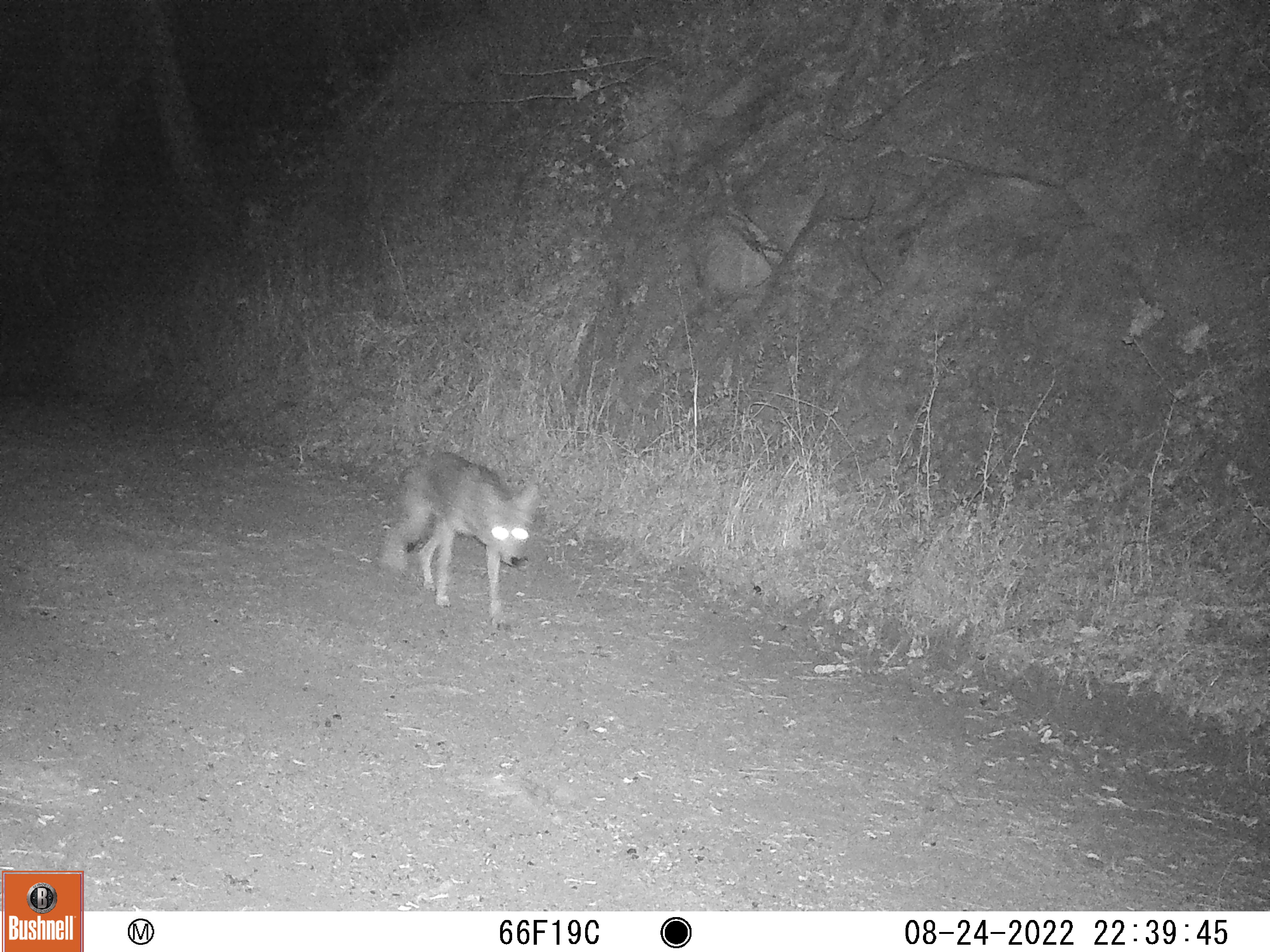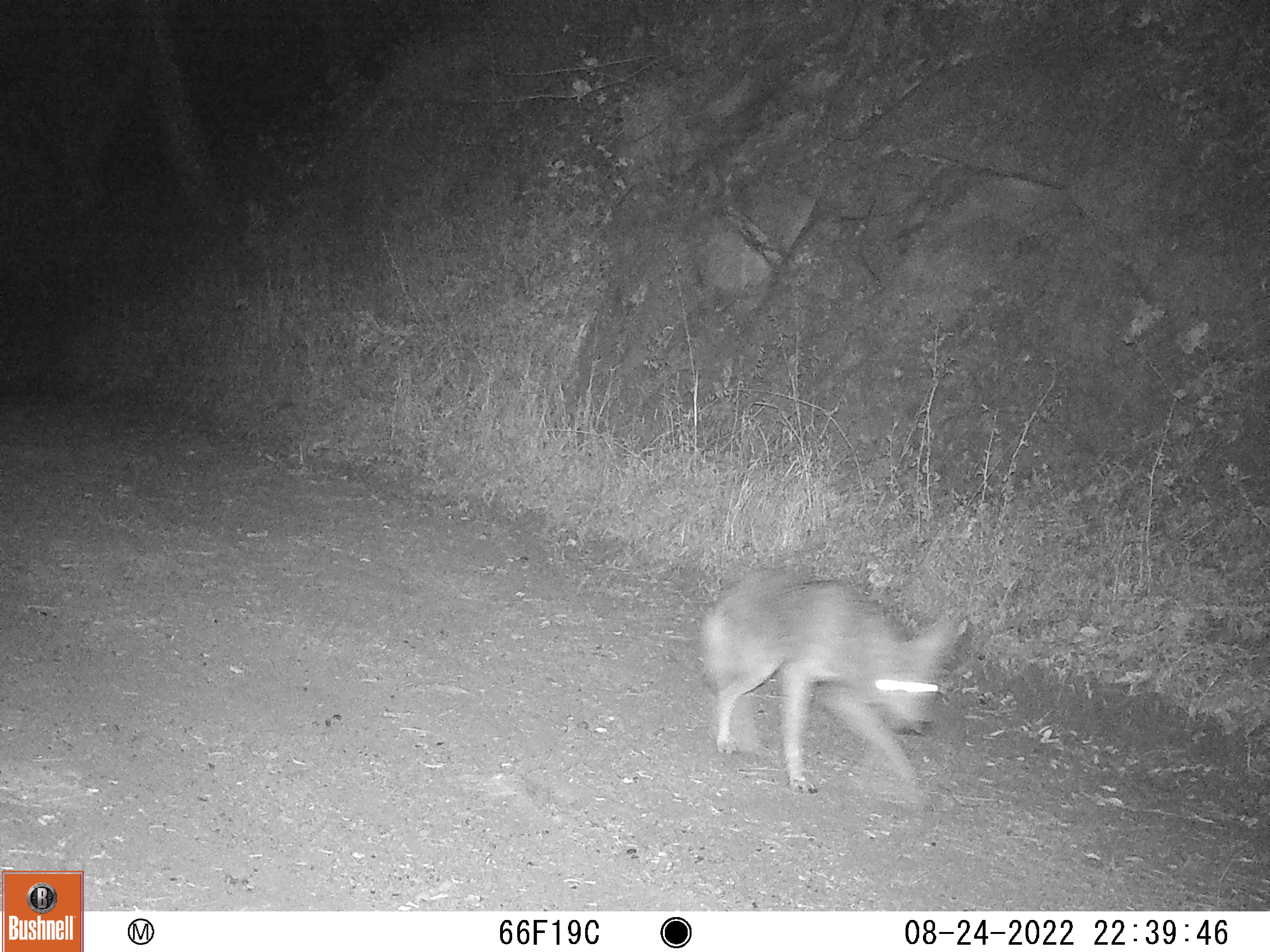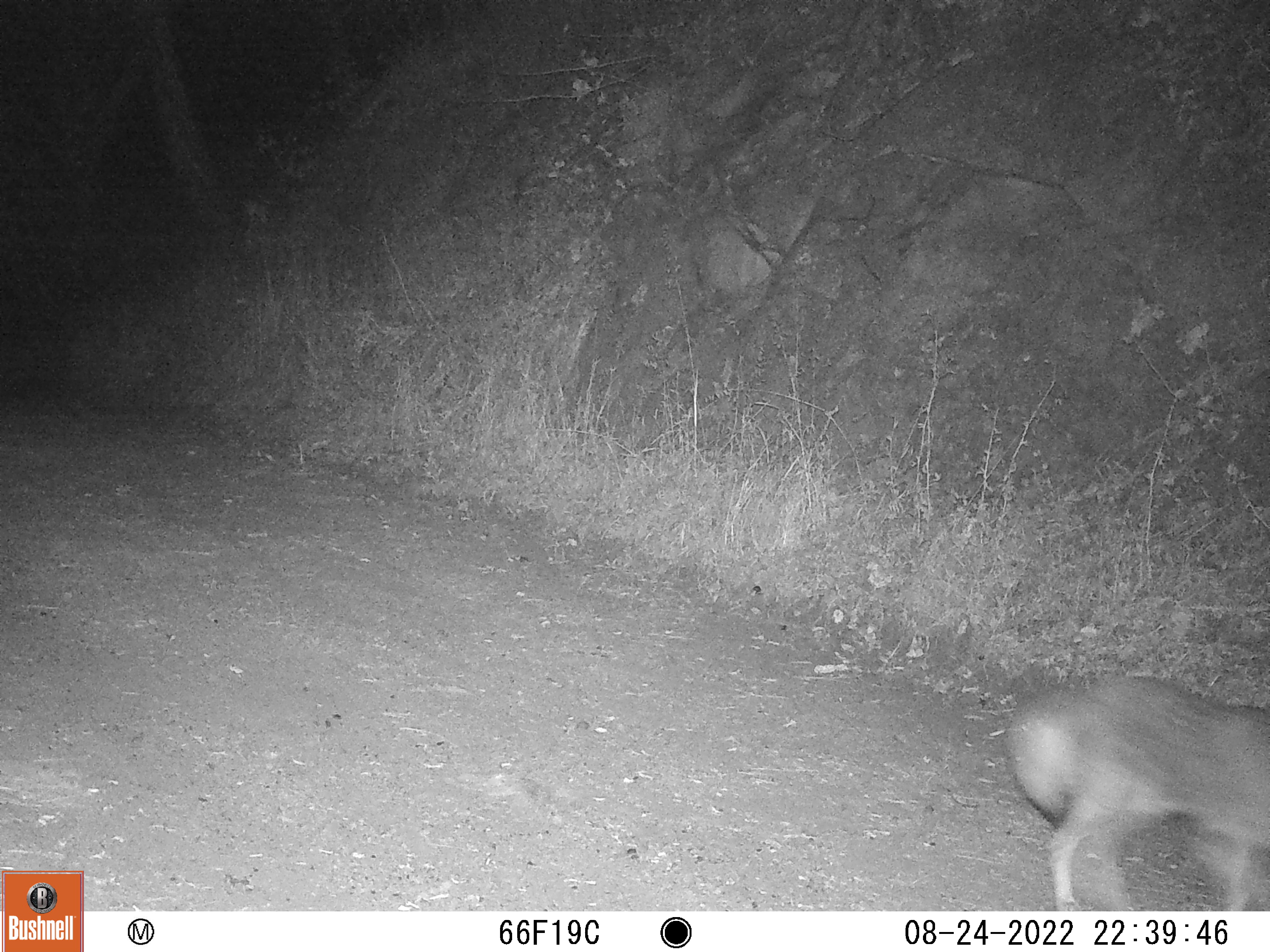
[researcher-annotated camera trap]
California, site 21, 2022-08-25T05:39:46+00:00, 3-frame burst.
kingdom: Animalia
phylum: Chordata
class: Mammalia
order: Carnivora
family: Canidae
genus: Canis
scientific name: Canis latrans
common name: coyote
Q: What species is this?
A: Coyote (Canis latrans).